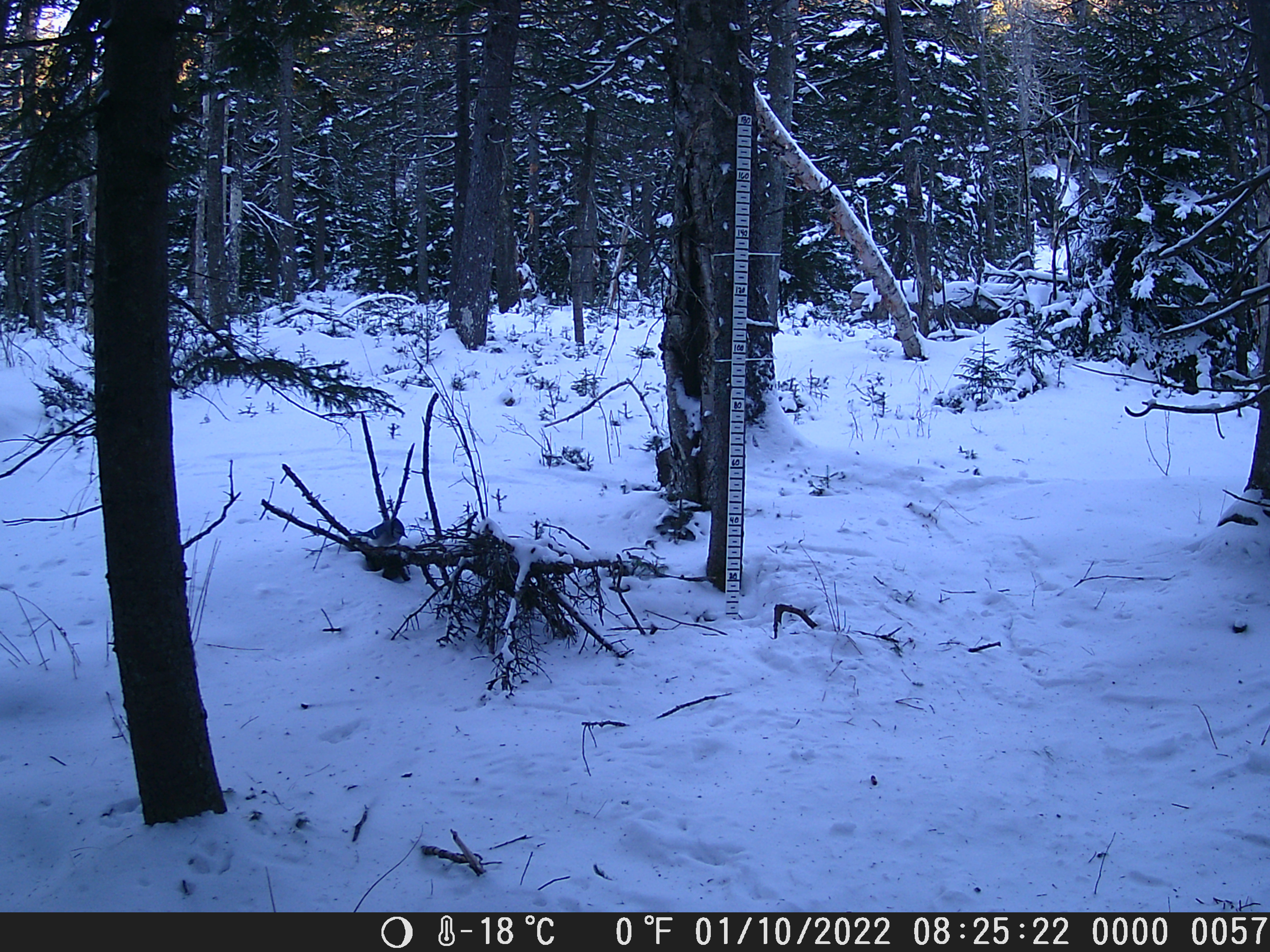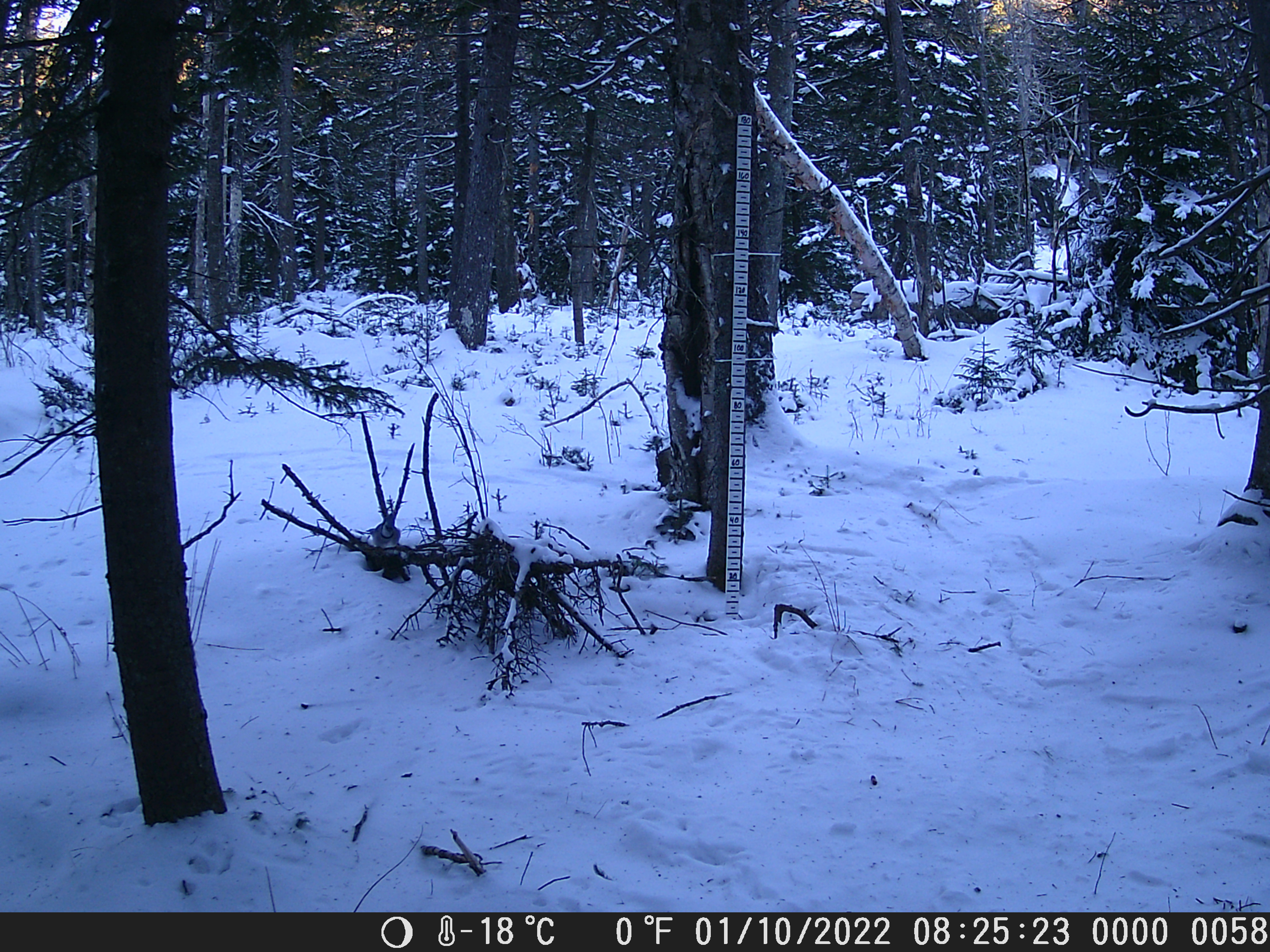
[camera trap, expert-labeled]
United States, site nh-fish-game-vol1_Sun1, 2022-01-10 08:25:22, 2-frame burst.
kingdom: Animalia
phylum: Chordata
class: Aves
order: Passeriformes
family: Corvidae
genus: Cyanocitta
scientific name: Cyanocitta cristata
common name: blue jay